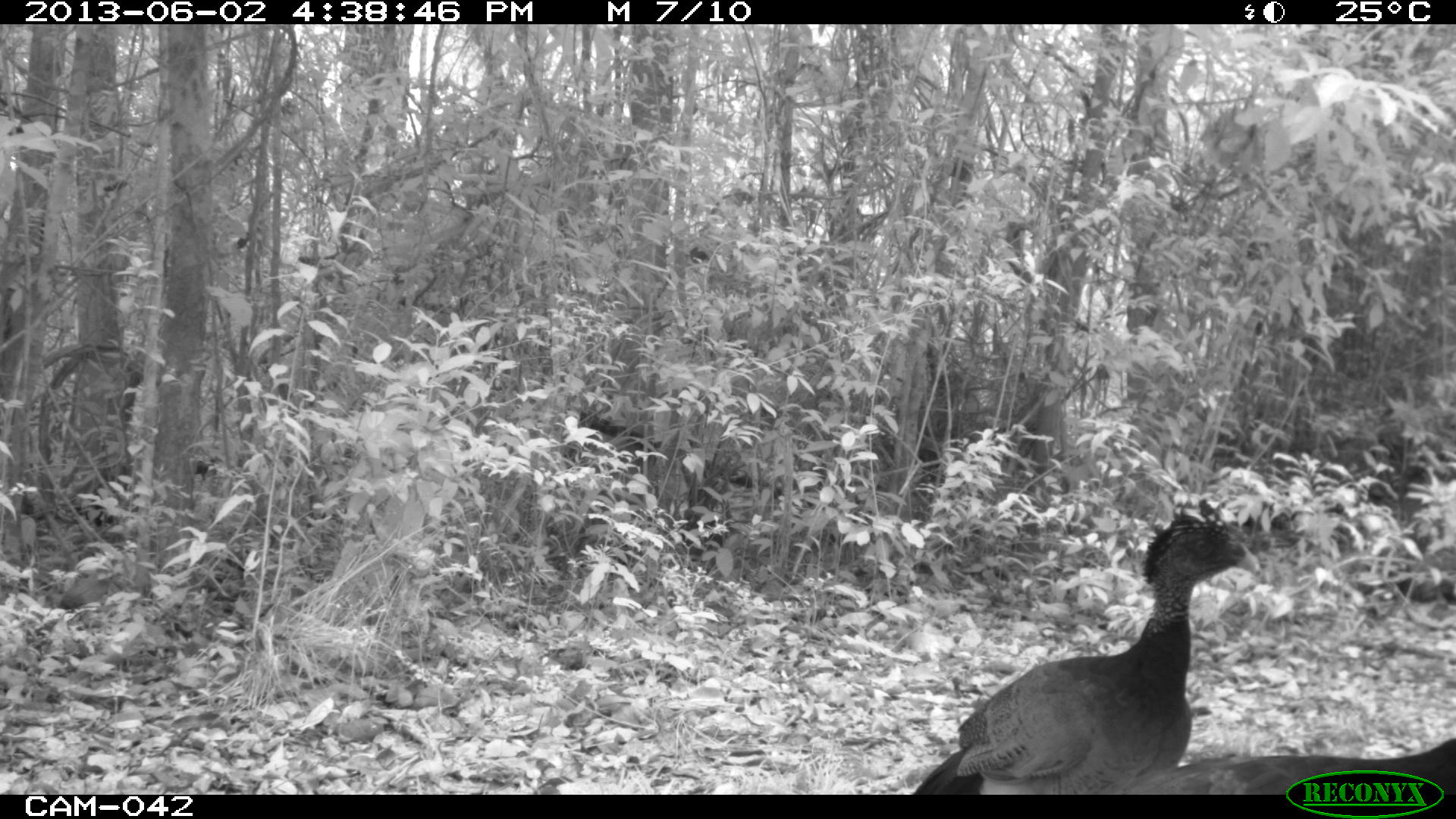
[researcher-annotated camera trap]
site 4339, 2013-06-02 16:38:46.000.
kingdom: Animalia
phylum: Chordata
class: Aves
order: Galliformes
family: Cracidae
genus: Crax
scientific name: Crax rubra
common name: great curassow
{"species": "Crax rubra (great curassow)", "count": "3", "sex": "female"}